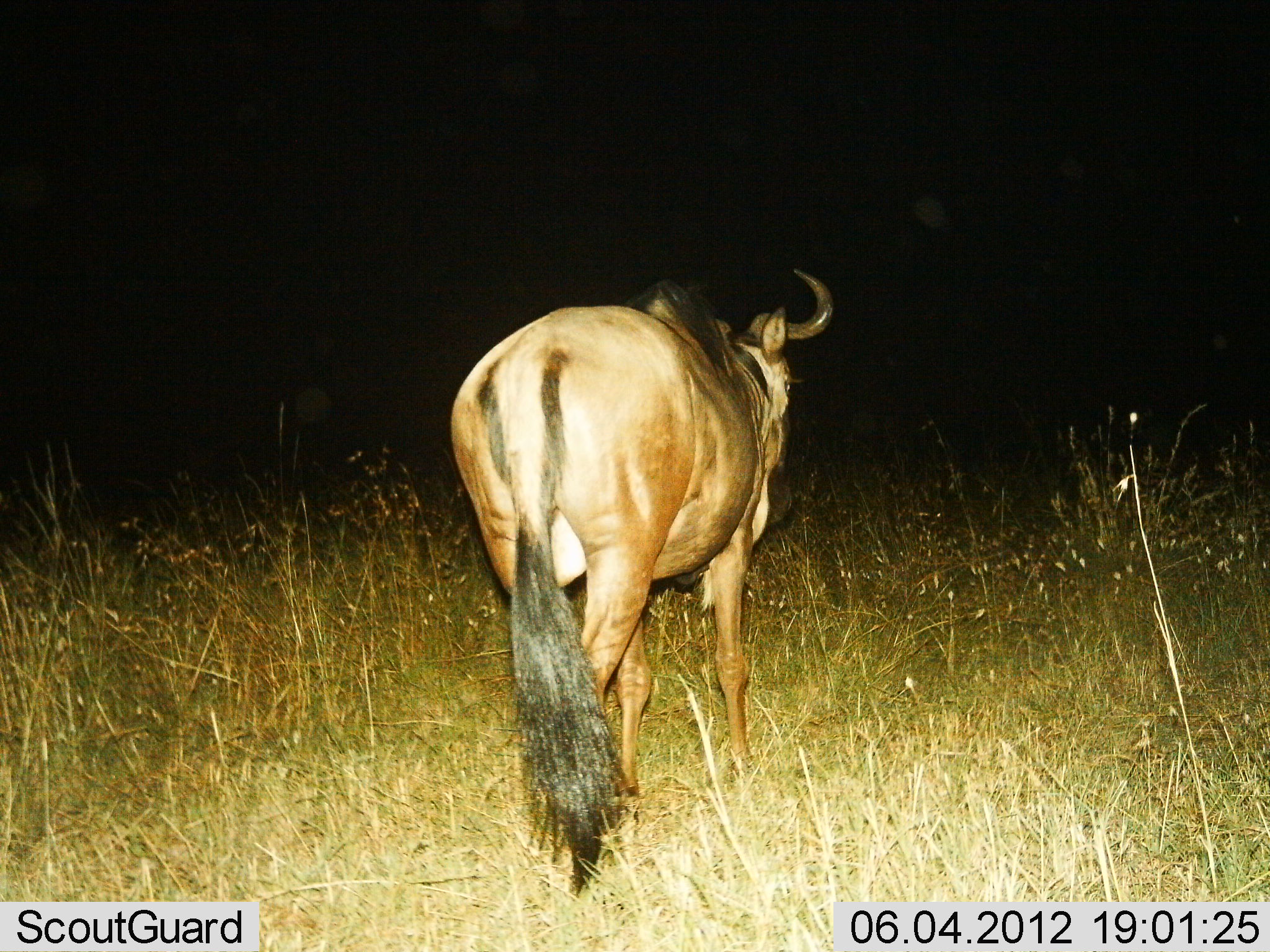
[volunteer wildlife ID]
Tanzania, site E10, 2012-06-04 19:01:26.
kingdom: Animalia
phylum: Chordata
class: Mammalia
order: Artiodactyla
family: Bovidae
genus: Connochaetes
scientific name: Connochaetes taurinus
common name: blue wildebeest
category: wildebeest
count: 1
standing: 10%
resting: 0%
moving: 90%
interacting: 0%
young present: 0%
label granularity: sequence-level